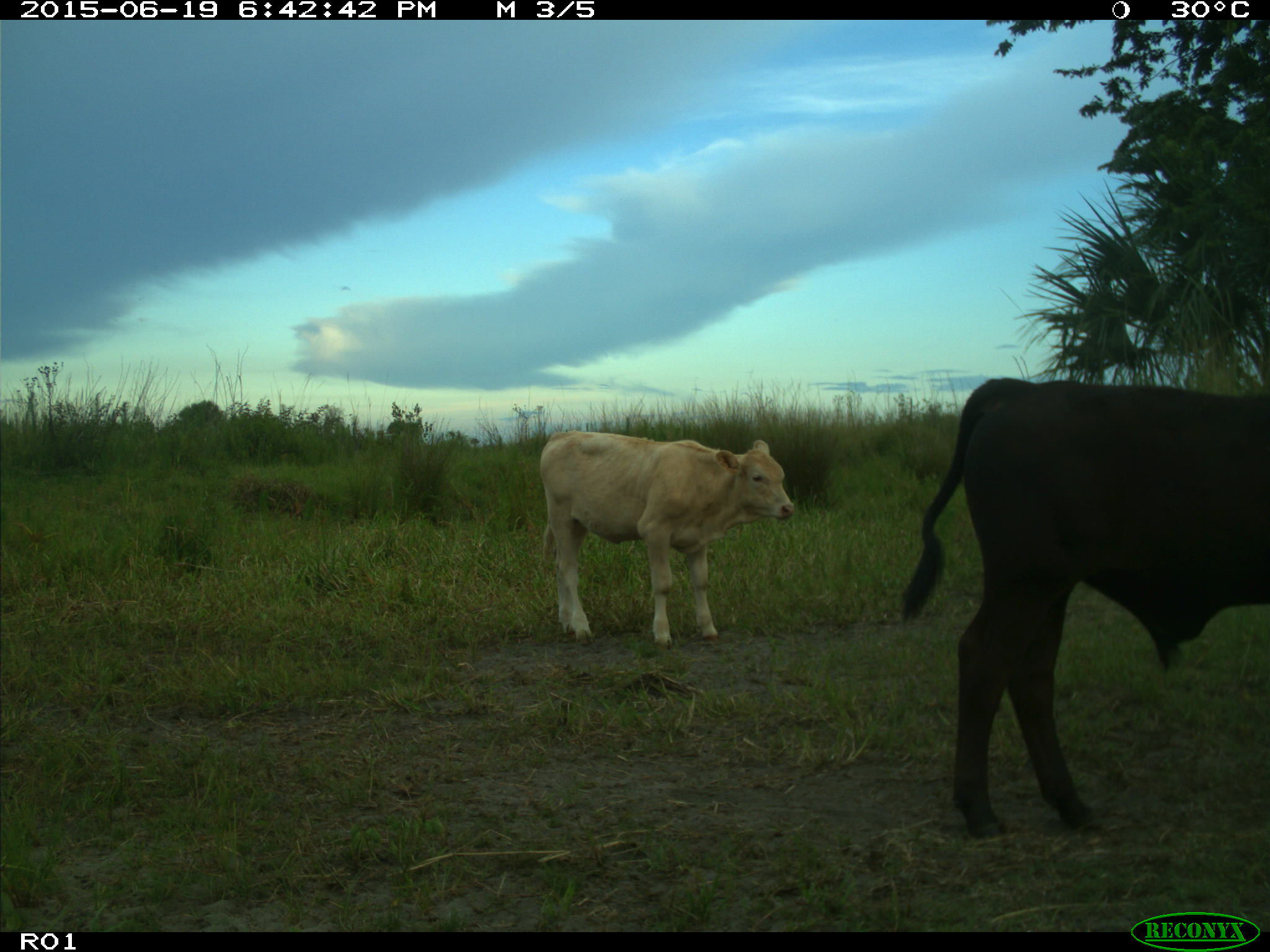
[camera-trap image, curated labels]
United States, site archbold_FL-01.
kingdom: Animalia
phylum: Chordata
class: Mammalia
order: Artiodactyla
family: Bovidae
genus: Bos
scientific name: Bos taurus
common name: domestic cow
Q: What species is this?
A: Bos taurus (domestic cow).